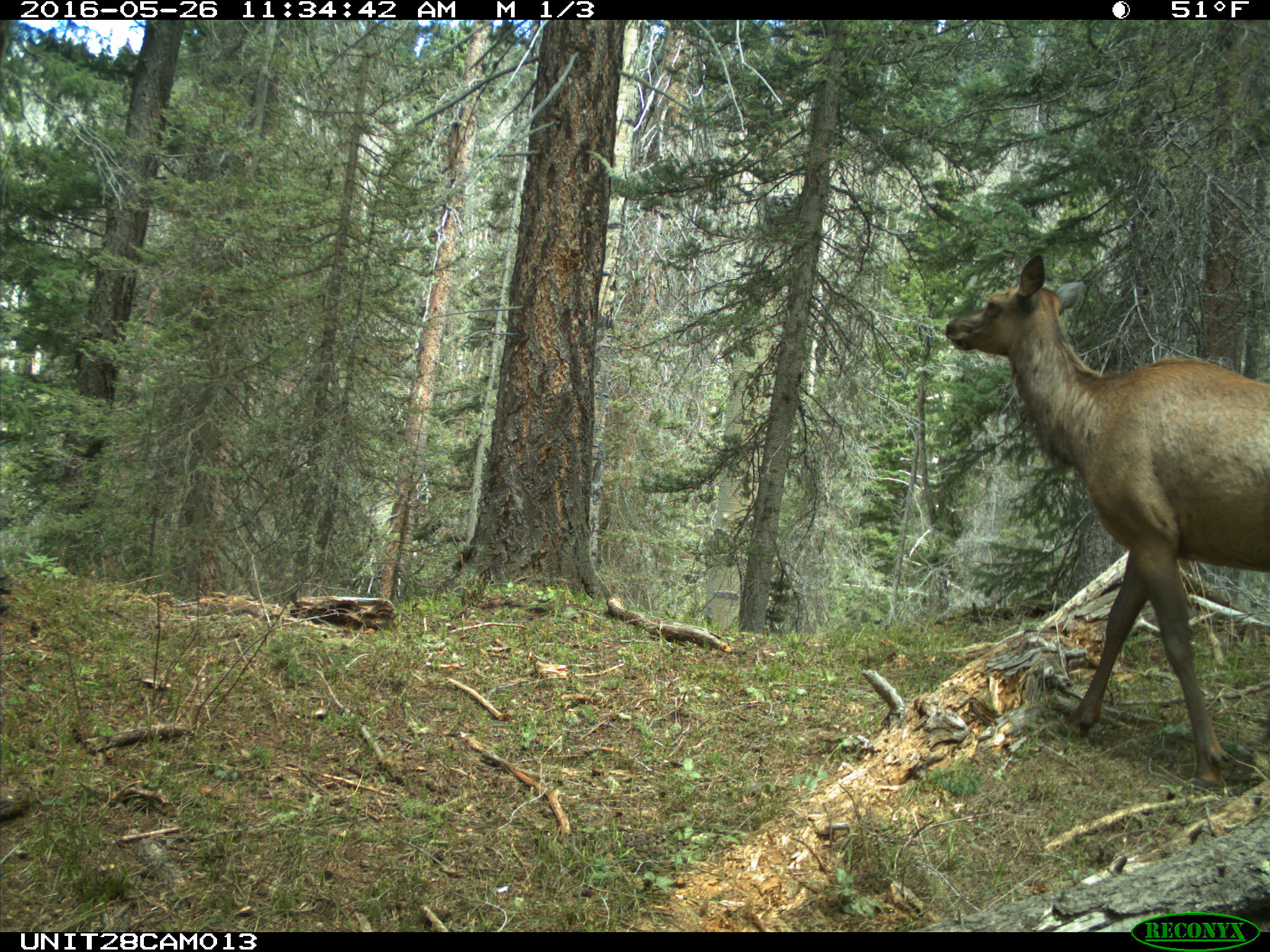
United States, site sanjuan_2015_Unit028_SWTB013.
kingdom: Animalia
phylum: Chordata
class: Mammalia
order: Artiodactyla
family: Cervidae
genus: Cervus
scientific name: Cervus elaphus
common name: red deer